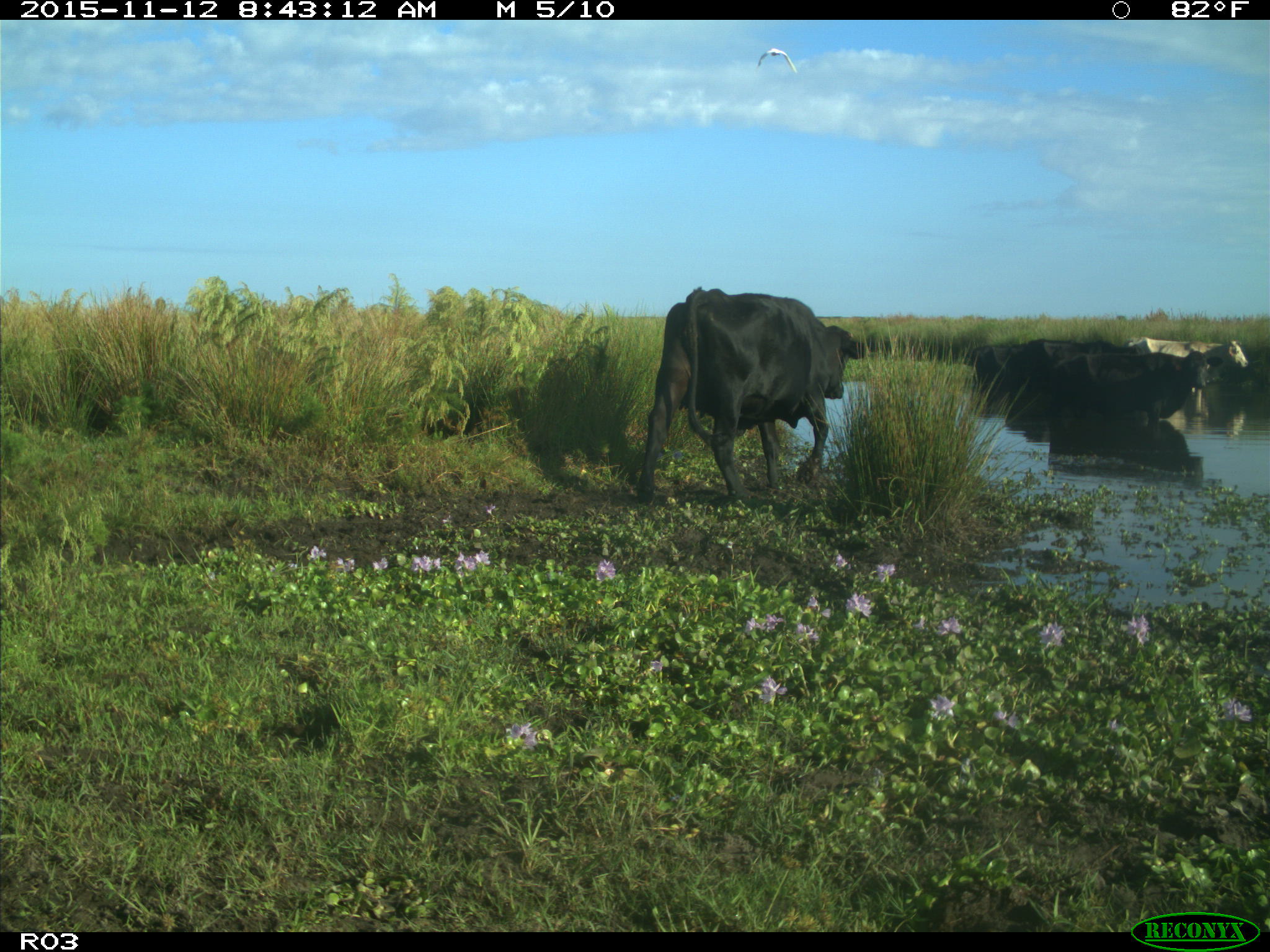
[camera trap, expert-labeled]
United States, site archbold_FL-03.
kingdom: Animalia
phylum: Chordata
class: Mammalia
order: Artiodactyla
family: Bovidae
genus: Bos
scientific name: Bos taurus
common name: domestic cow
Bos taurus (domestic cow).